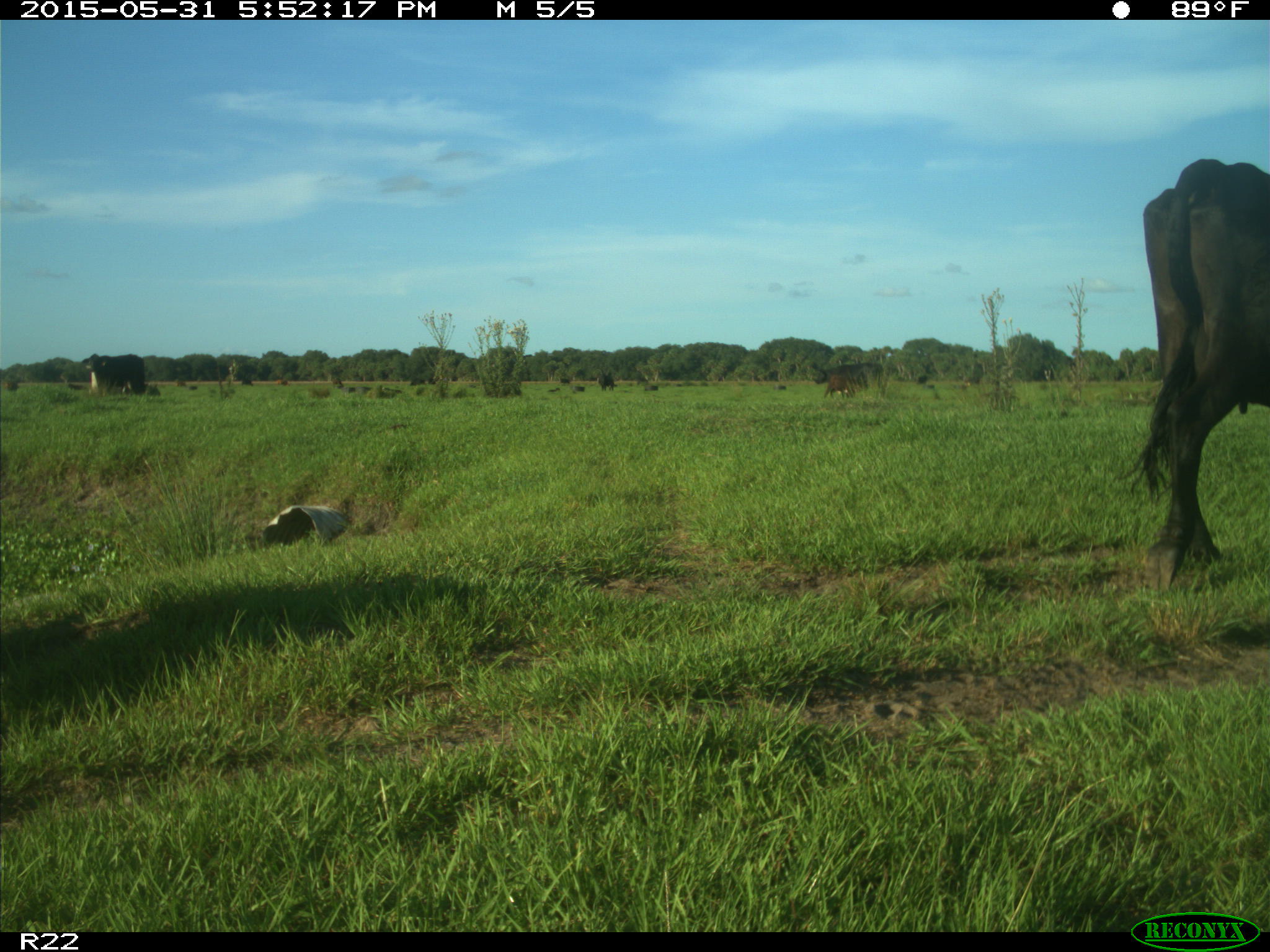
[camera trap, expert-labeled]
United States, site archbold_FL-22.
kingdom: Animalia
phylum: Chordata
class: Mammalia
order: Artiodactyla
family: Bovidae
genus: Bos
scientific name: Bos taurus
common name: domestic cow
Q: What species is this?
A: Bos taurus (domestic cow).